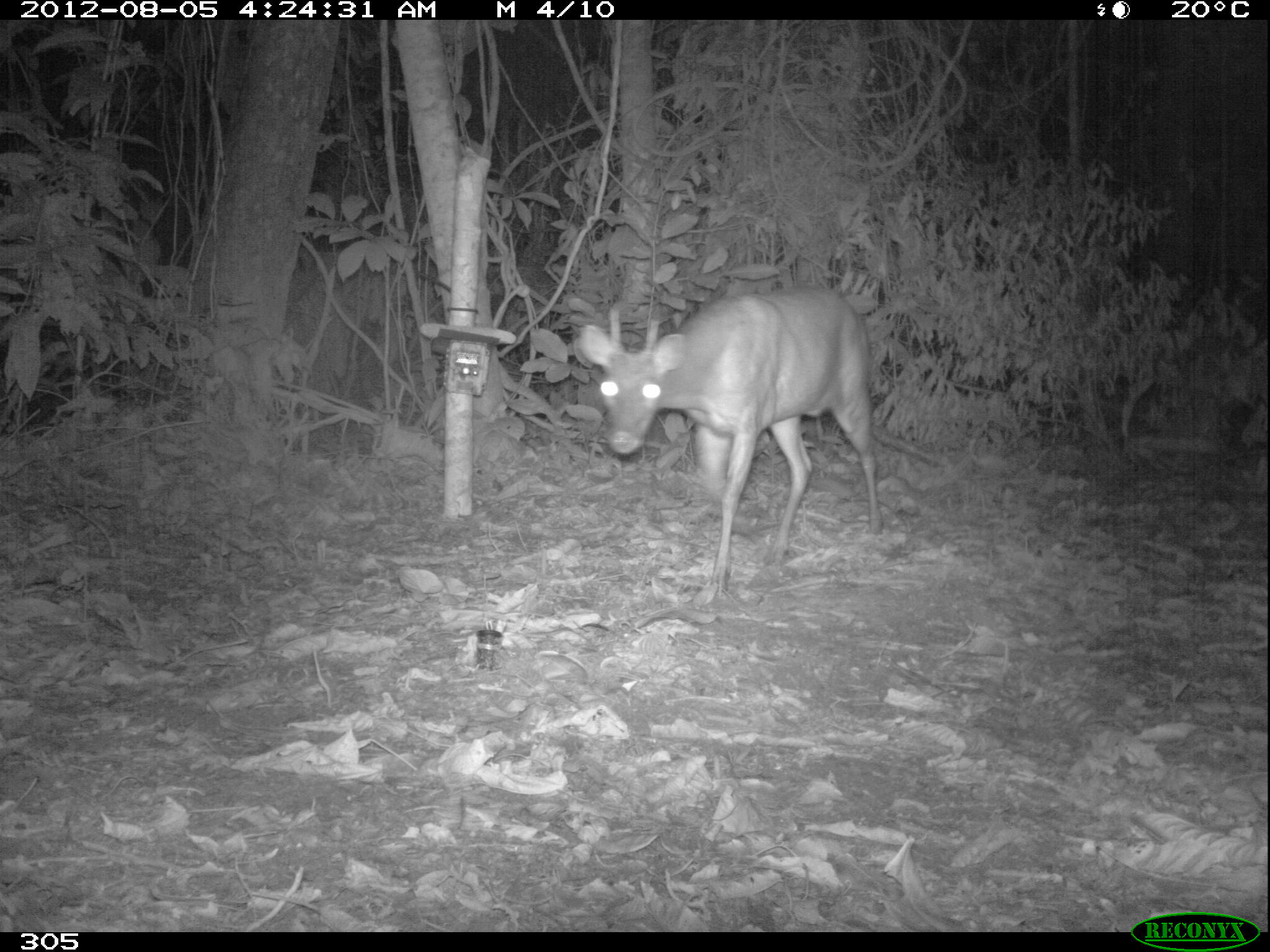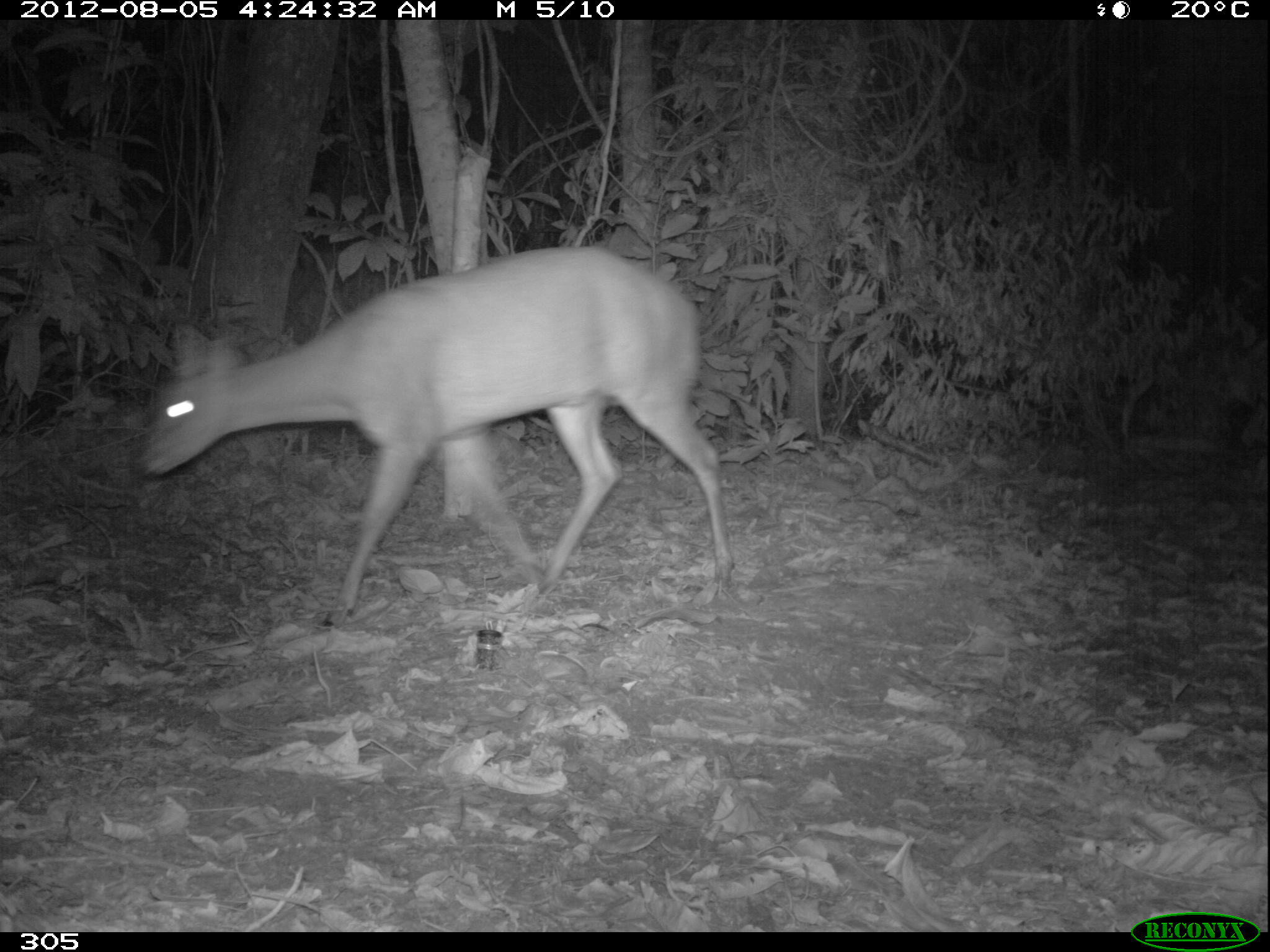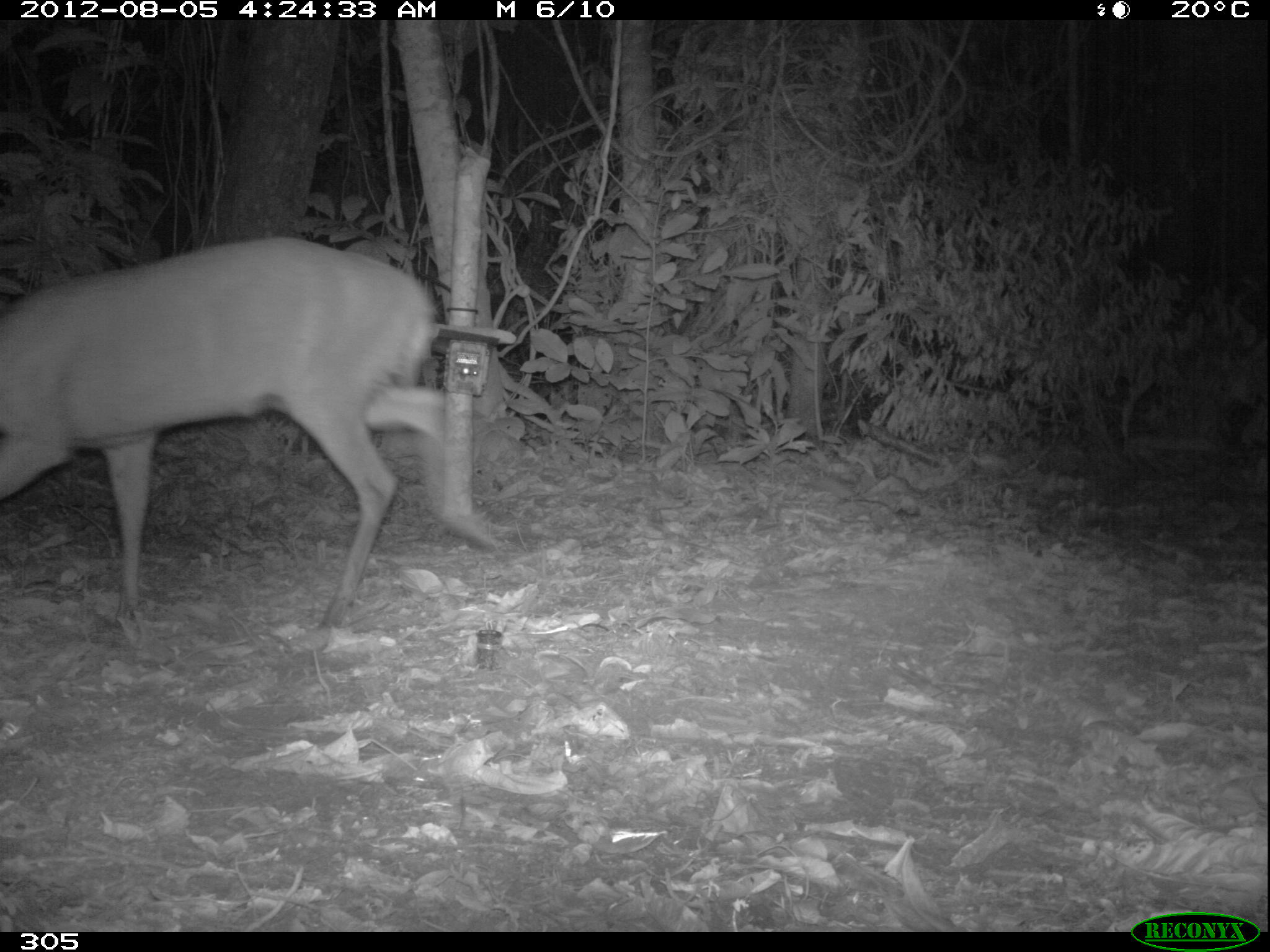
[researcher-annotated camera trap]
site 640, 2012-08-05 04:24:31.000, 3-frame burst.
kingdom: Animalia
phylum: Chordata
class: Mammalia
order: Artiodactyla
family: Cervidae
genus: Mazama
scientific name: Mazama americana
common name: red brocket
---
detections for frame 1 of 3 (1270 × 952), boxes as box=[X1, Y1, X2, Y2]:
mazama americana: box=[575, 282, 883, 592]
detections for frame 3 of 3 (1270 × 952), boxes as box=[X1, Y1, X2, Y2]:
mazama americana: box=[0, 234, 496, 627]